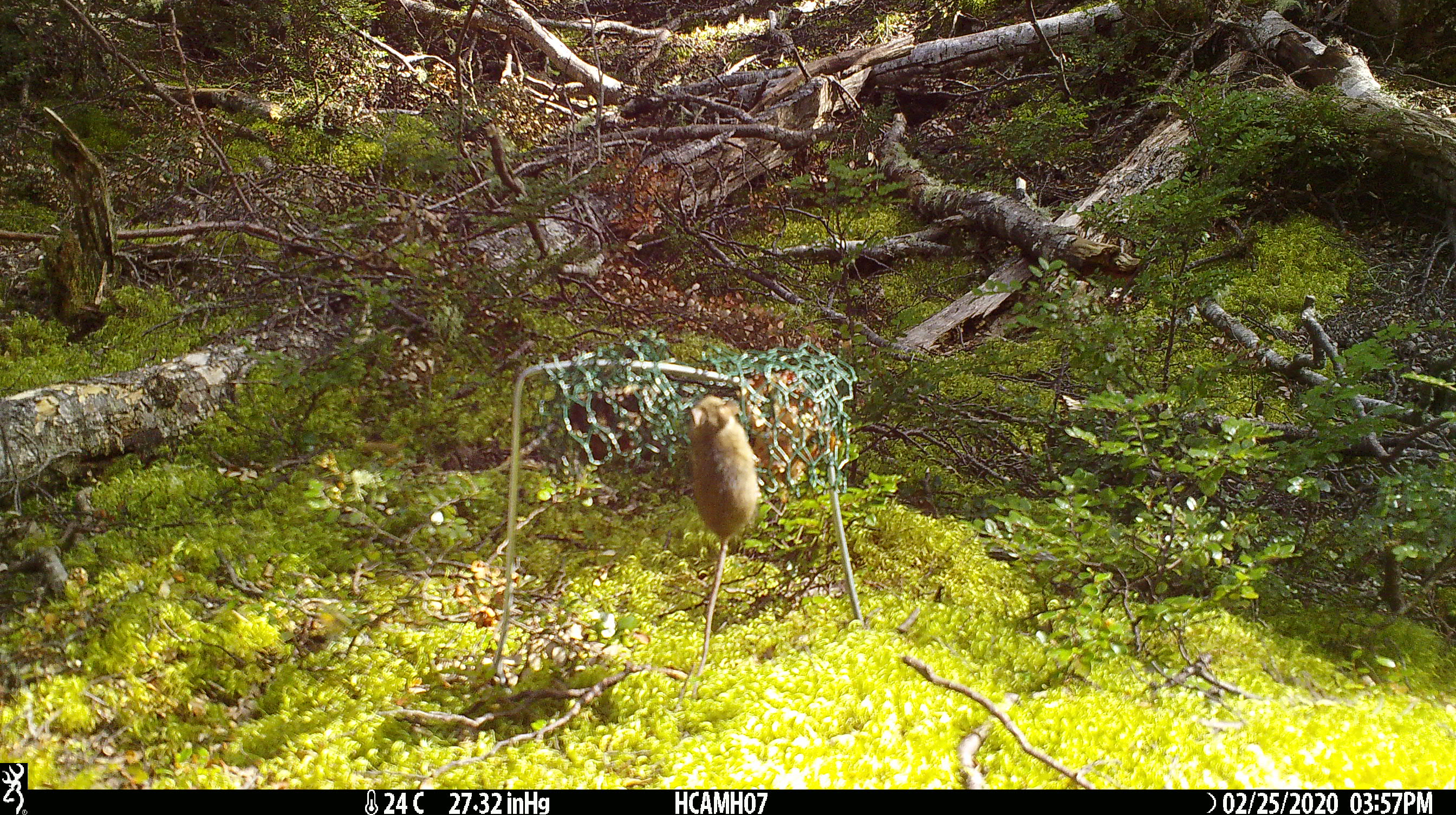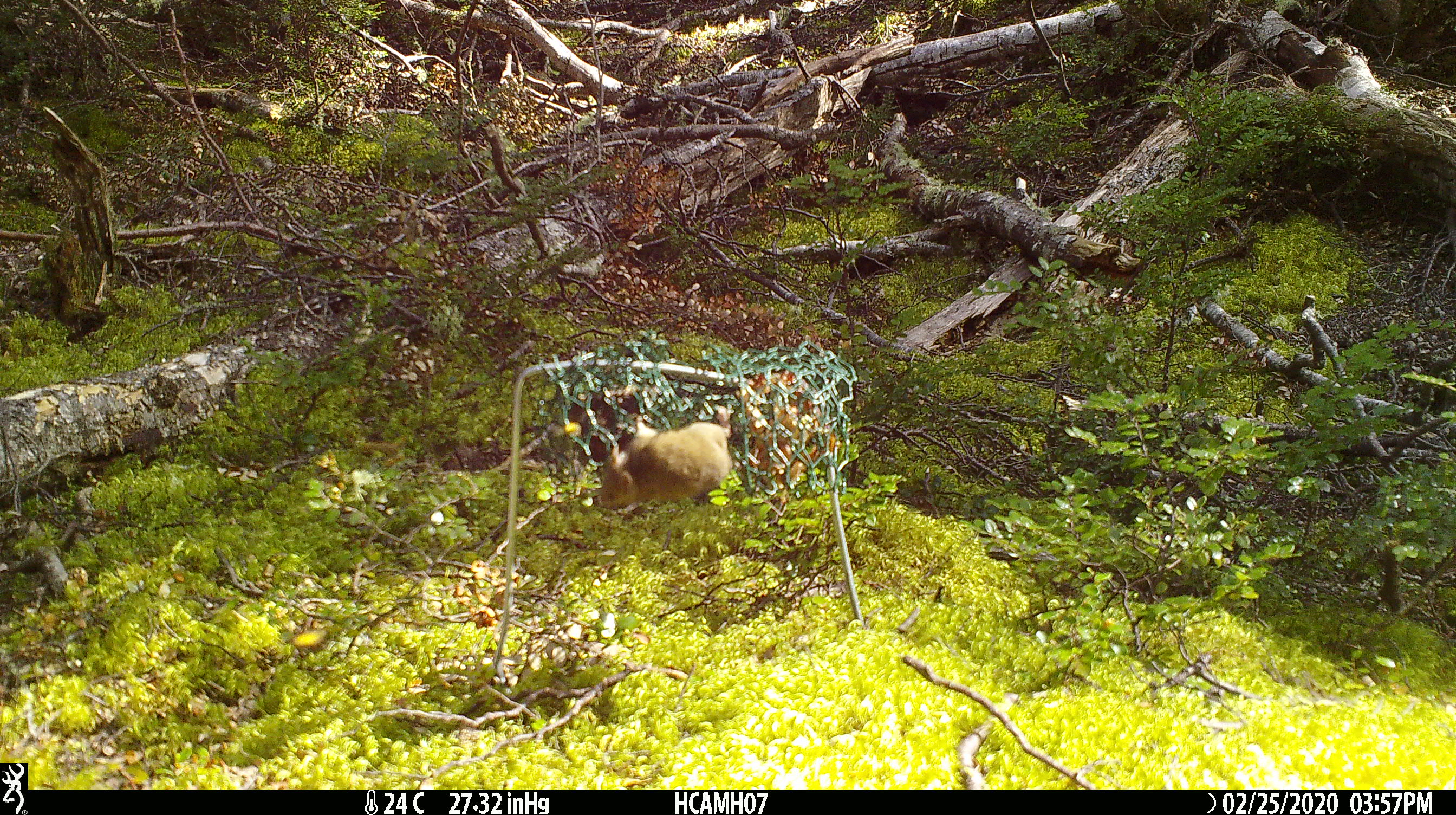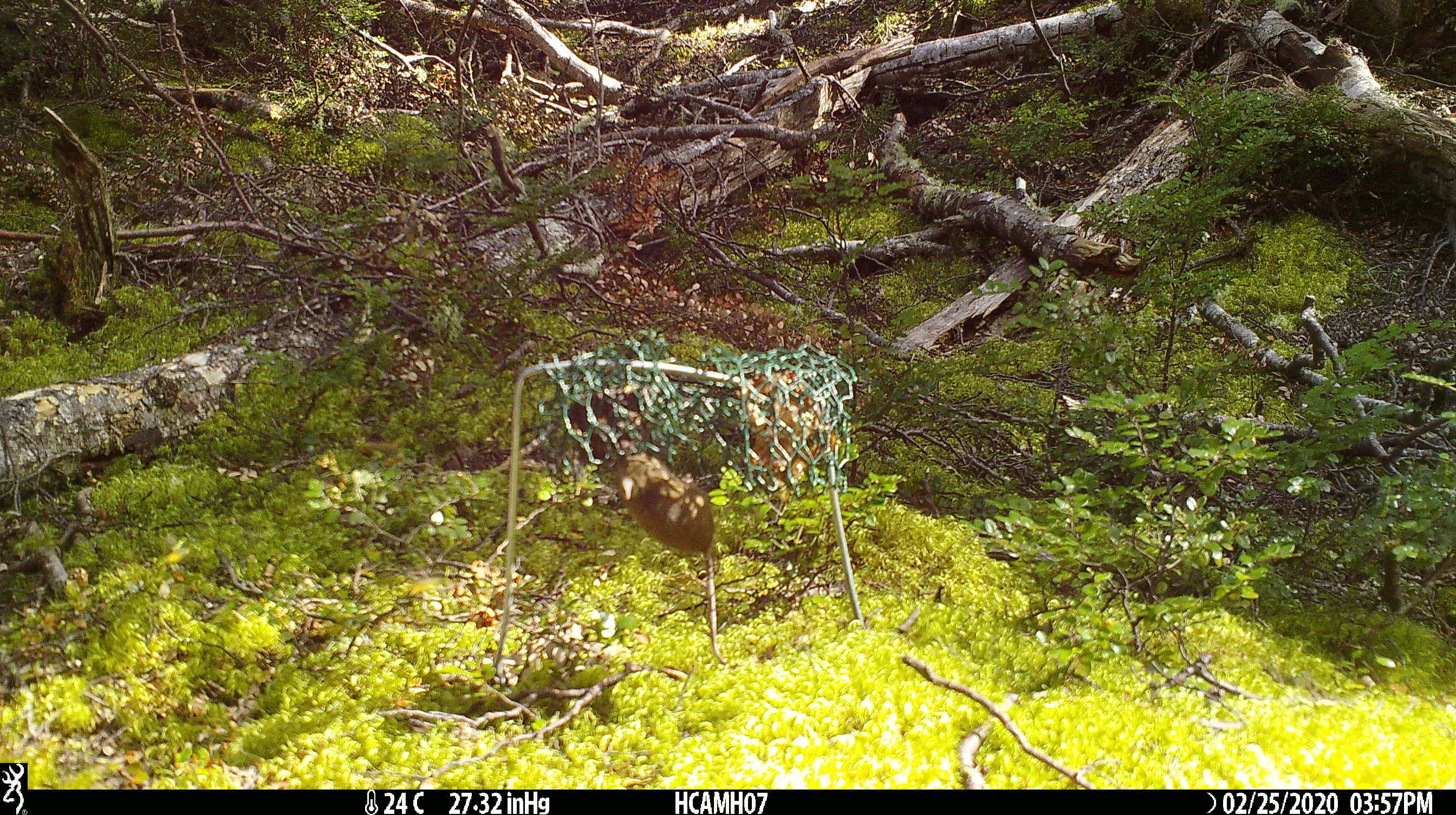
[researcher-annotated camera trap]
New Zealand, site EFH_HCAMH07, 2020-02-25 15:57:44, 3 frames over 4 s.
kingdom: Animalia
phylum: Chordata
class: Mammalia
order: Rodentia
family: Muridae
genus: Mus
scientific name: Mus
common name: mouse